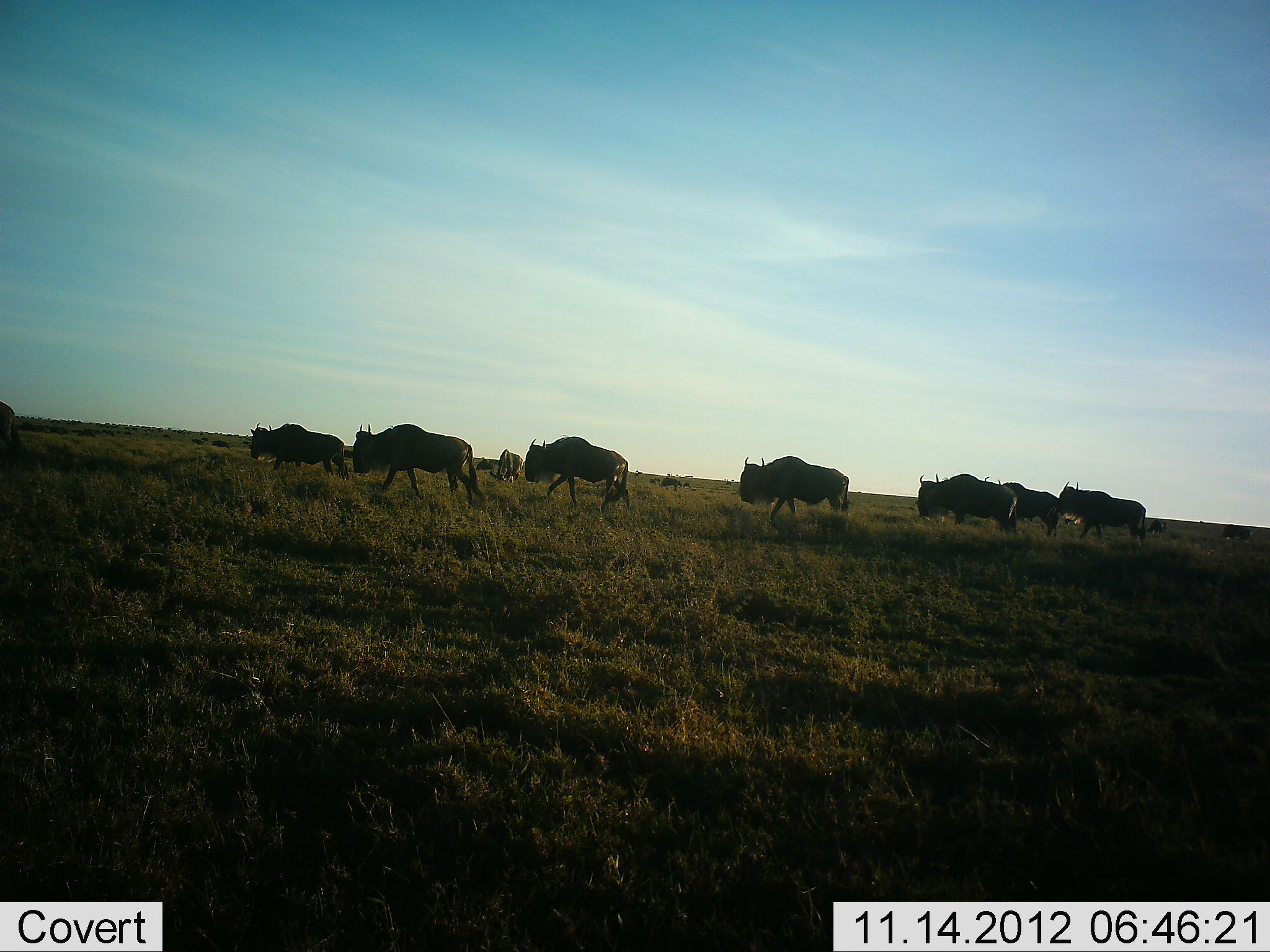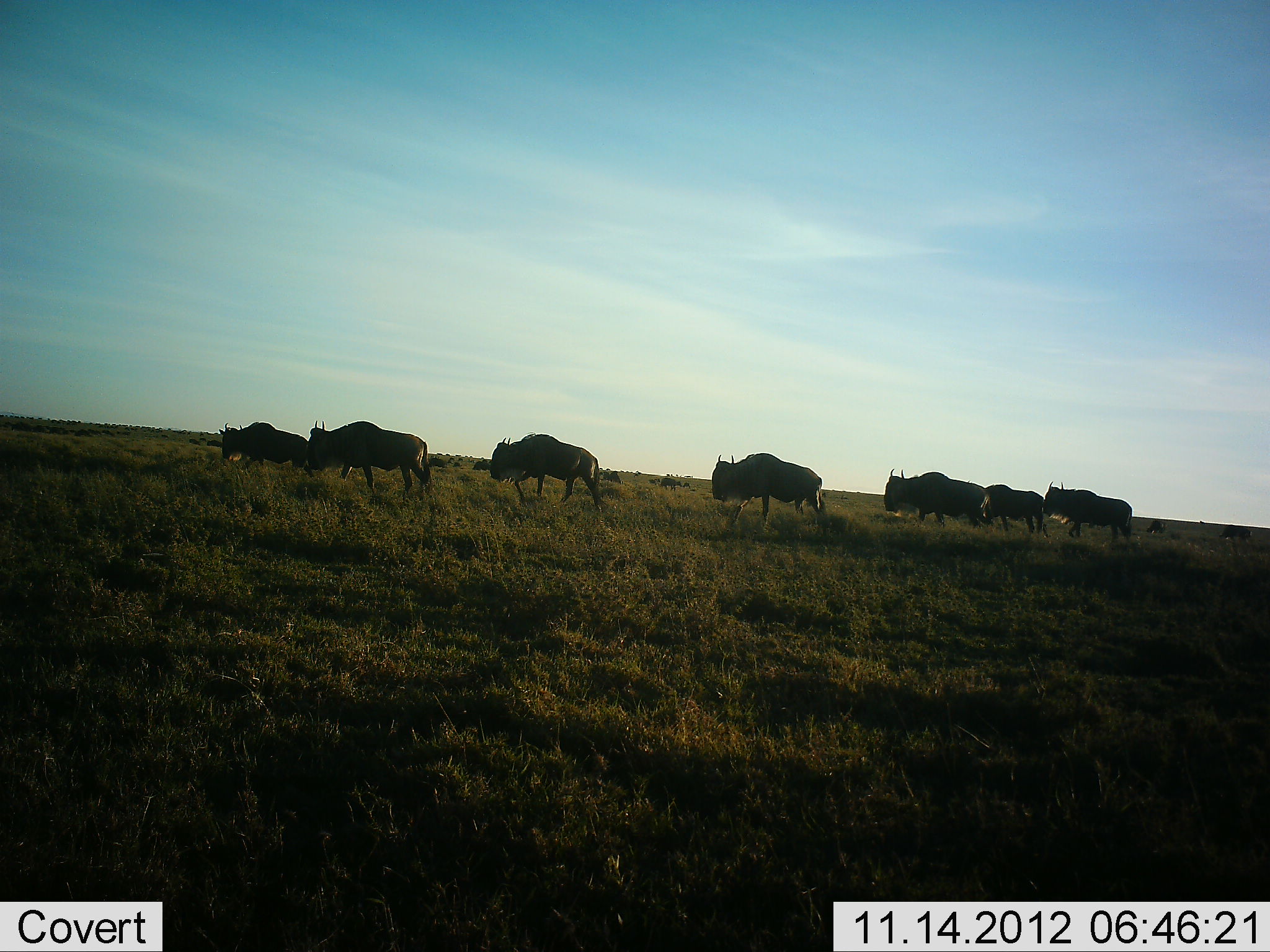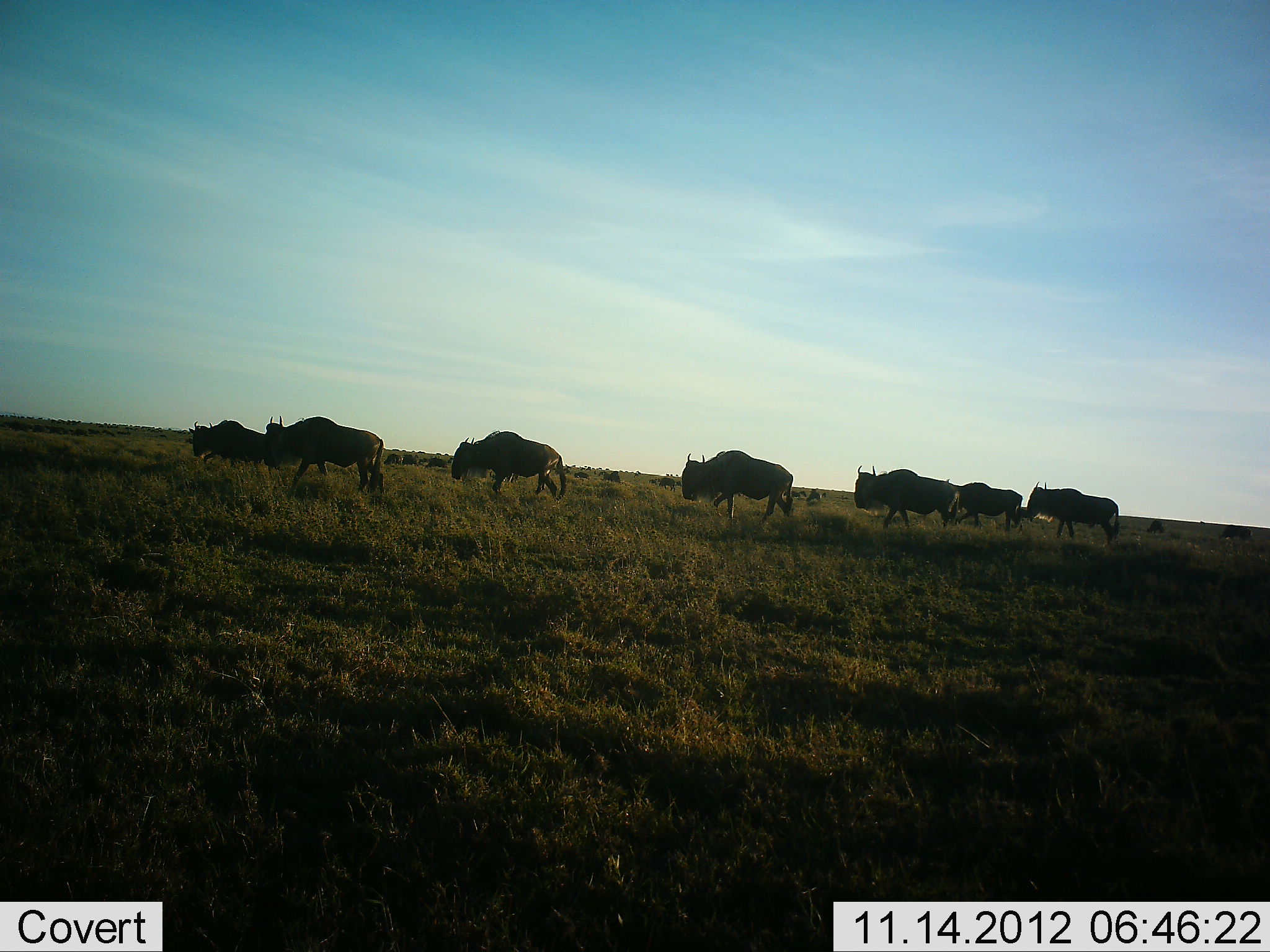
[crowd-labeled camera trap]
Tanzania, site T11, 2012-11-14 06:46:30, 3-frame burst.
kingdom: Animalia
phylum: Chordata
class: Mammalia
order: Artiodactyla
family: Bovidae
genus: Connochaetes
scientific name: Connochaetes taurinus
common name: blue wildebeest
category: wildebeest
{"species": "wildebeest (blue wildebeest) (Connochaetes taurinus)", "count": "8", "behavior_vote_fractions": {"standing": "10%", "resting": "0%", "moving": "100%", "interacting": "0%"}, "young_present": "0%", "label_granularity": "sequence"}